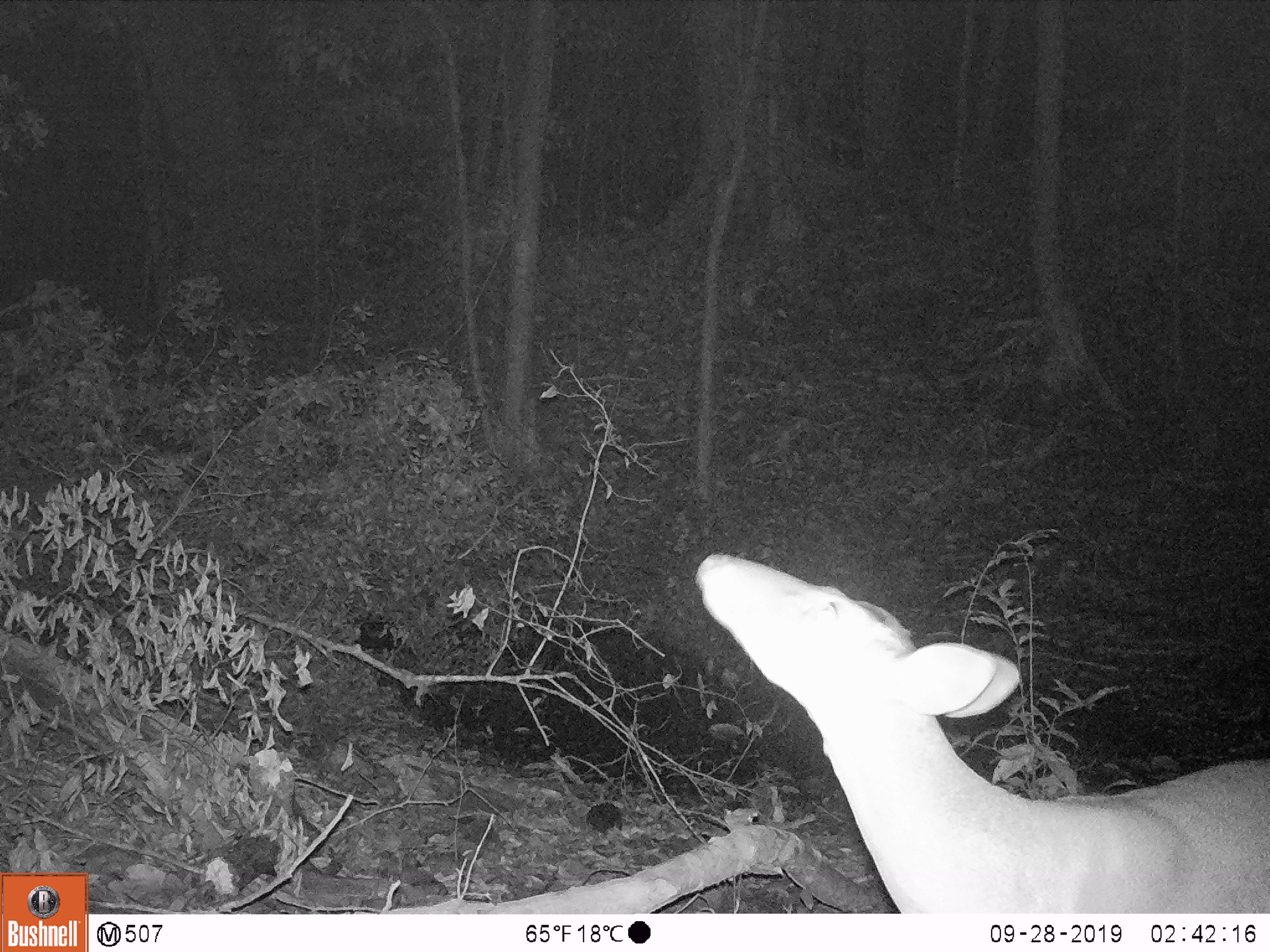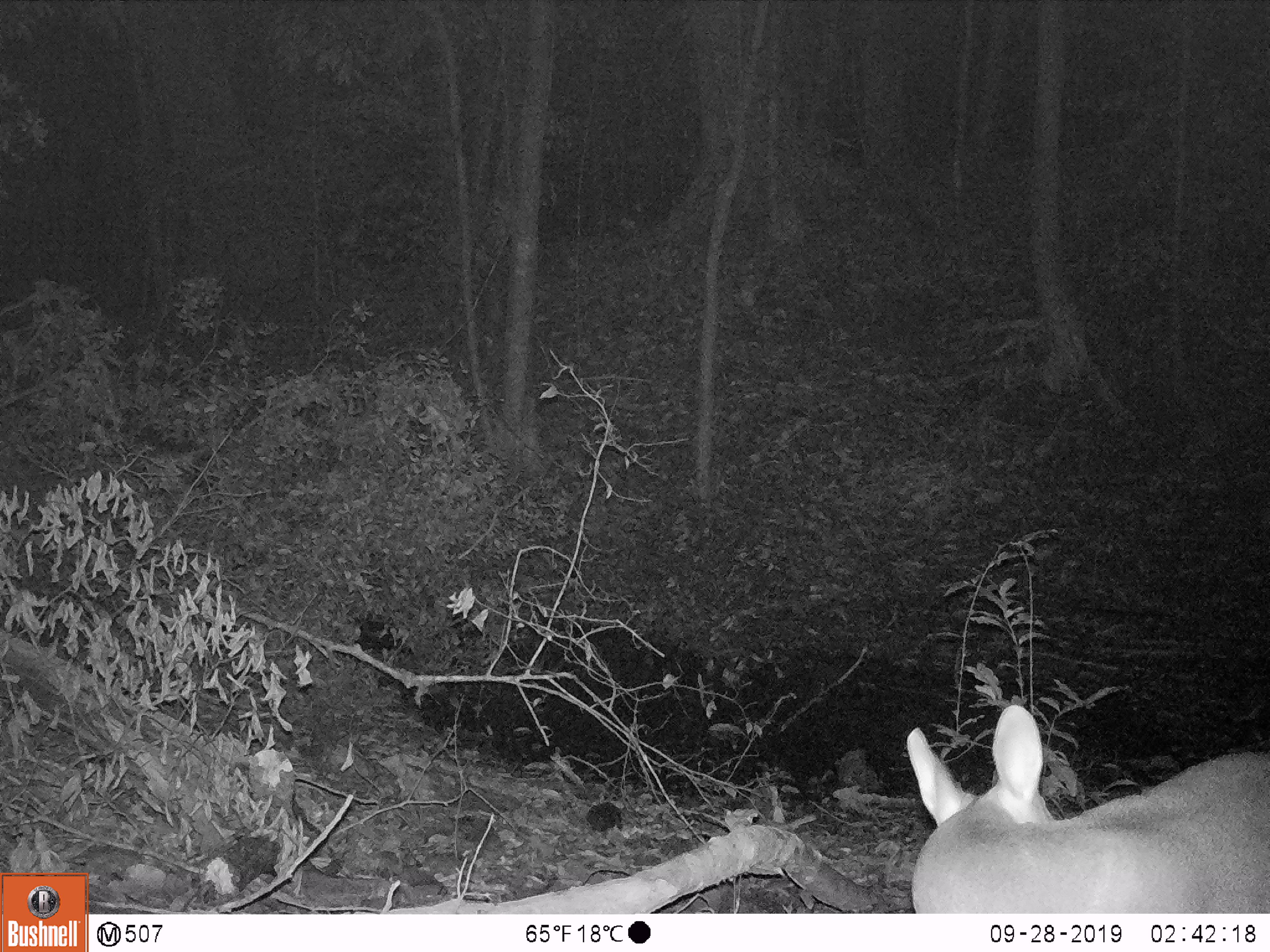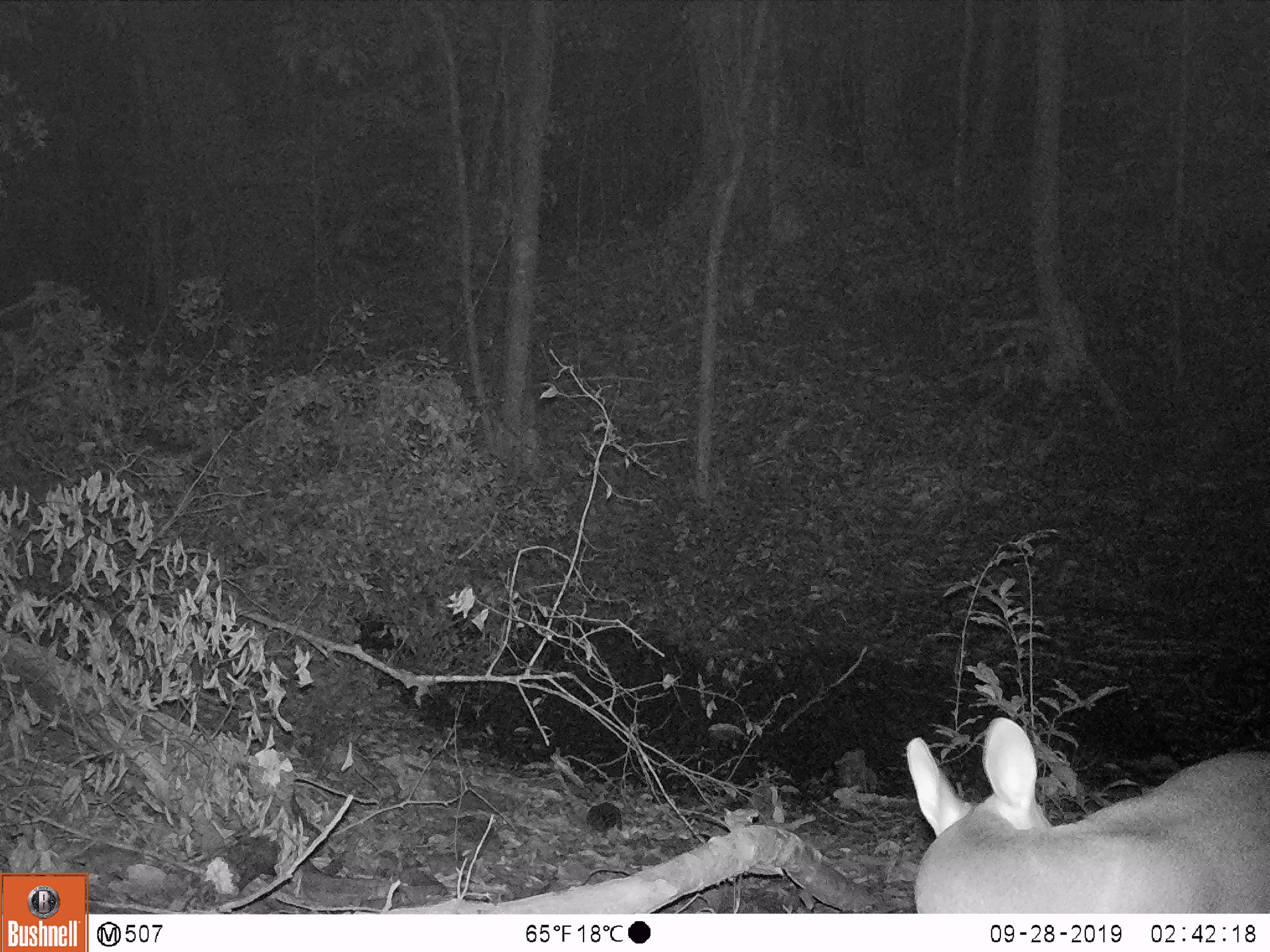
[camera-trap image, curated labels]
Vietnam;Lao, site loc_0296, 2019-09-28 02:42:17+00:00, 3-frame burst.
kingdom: Animalia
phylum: Chordata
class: Mammalia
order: Artiodactyla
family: Cervidae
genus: Muntiacus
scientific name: Muntiacus vuquangensis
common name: large-antlered muntjac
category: large antlered muntjac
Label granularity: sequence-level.